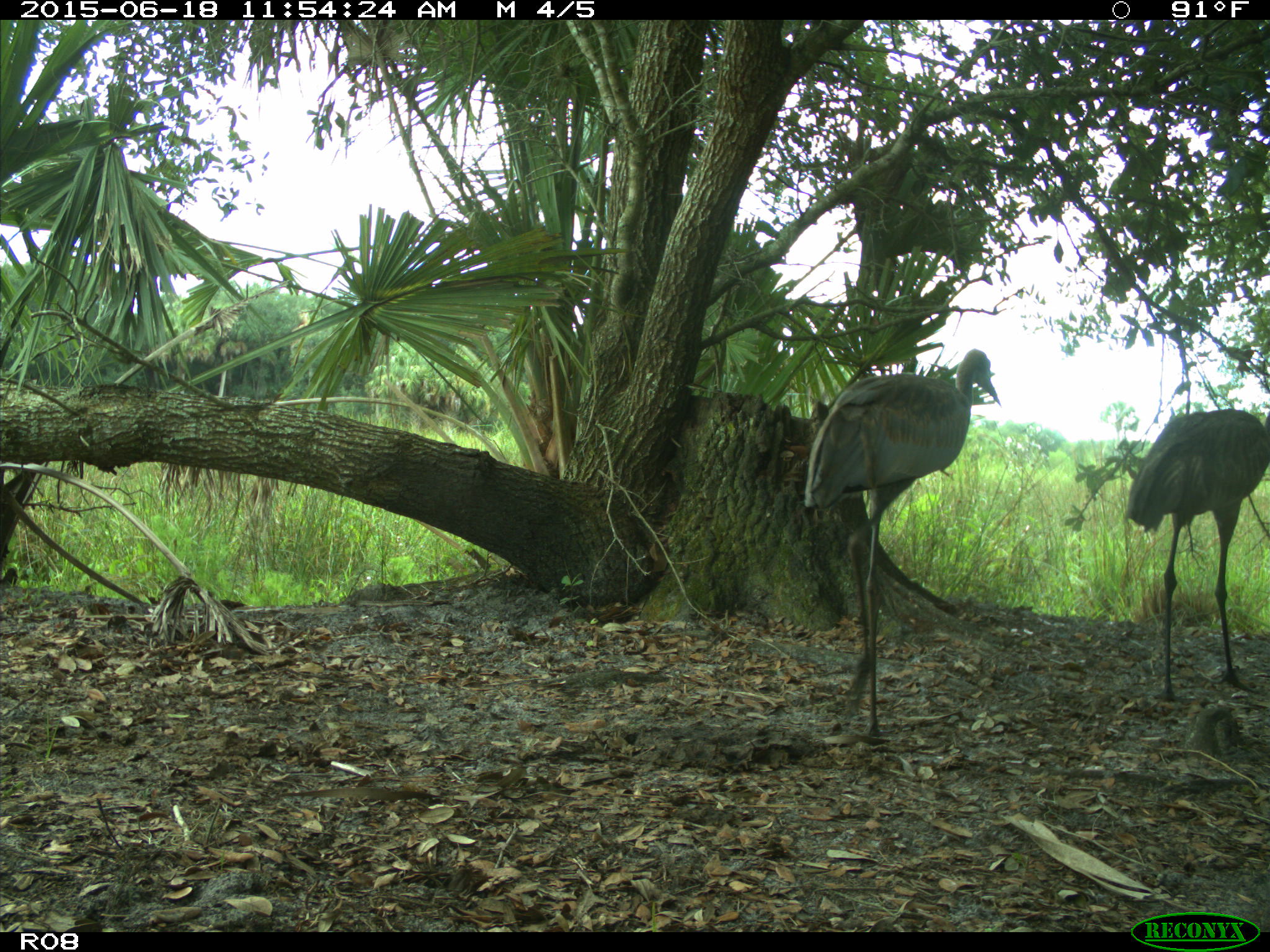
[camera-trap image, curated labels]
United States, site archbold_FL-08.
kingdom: Animalia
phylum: Chordata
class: Aves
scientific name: Aves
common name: birds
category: unidentified bird